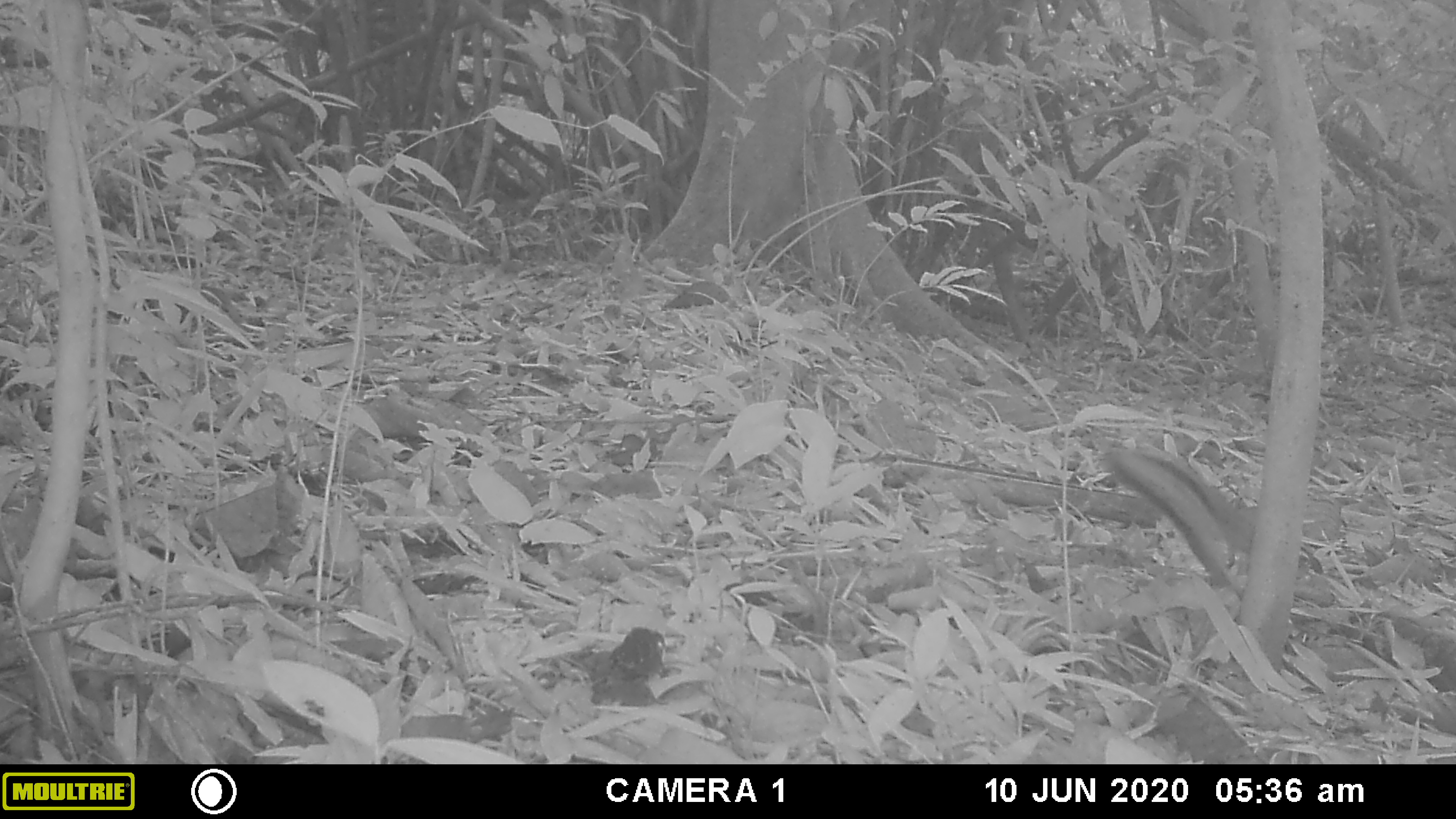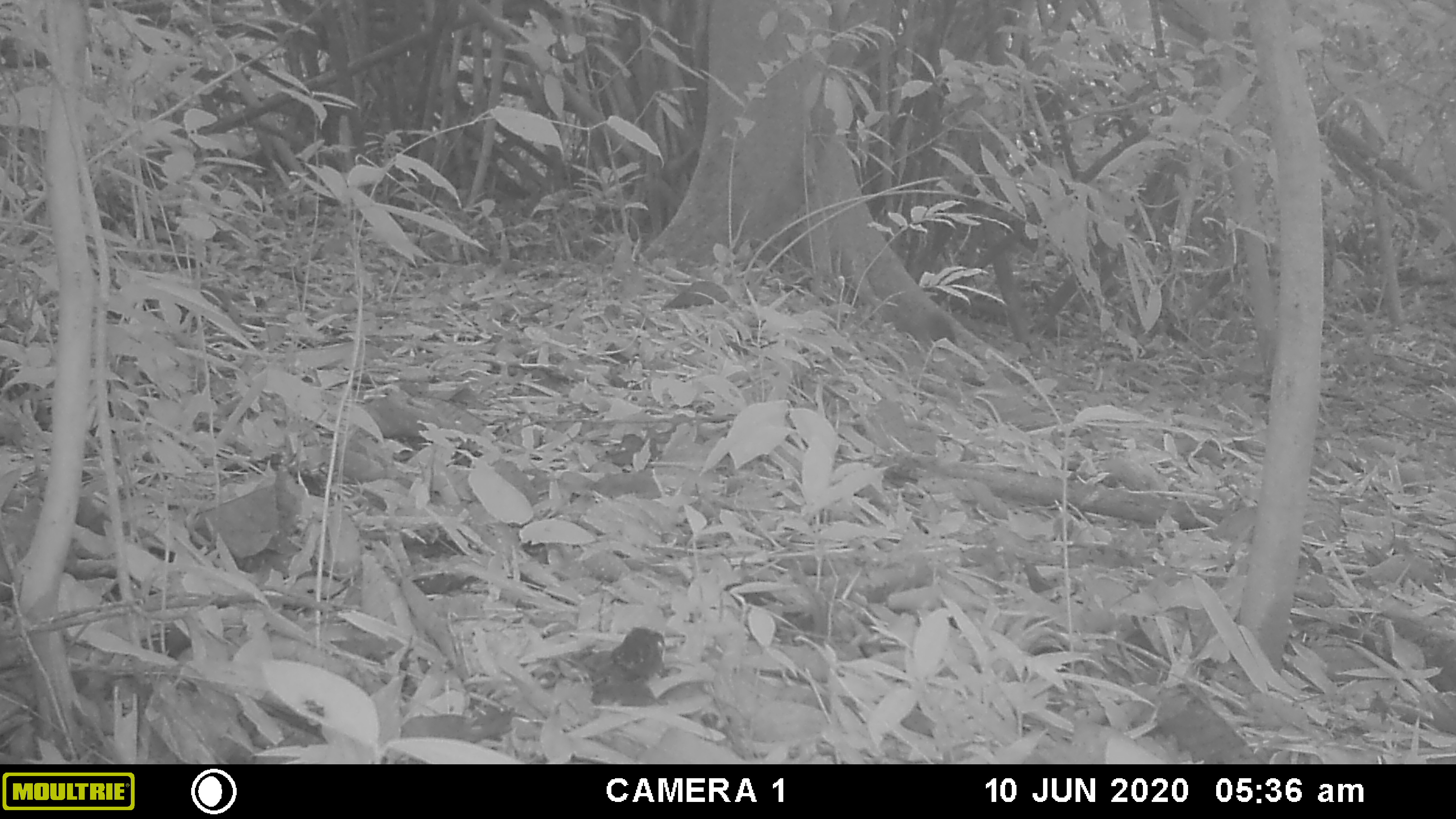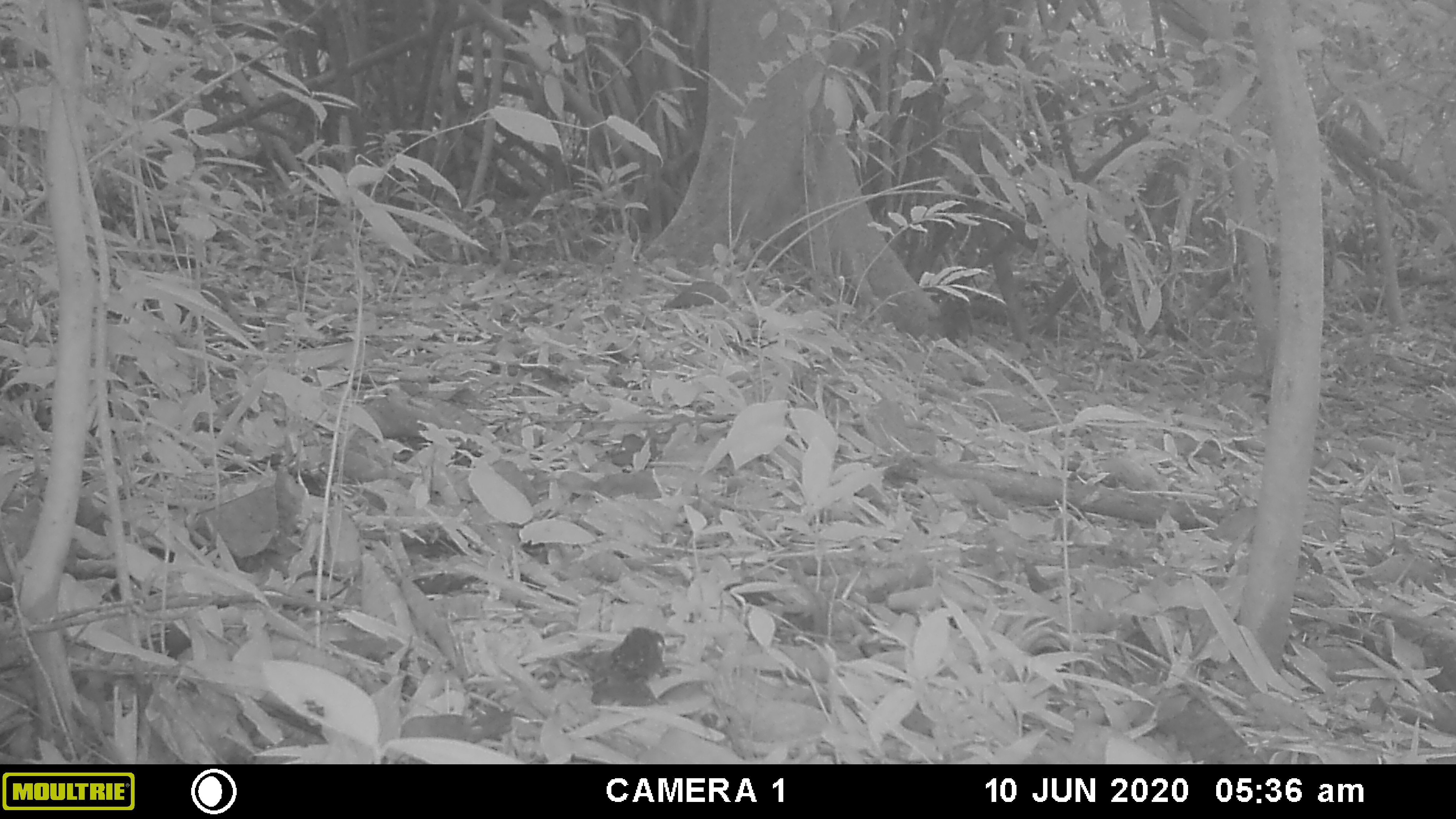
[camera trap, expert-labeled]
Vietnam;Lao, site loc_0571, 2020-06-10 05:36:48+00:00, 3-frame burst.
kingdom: Animalia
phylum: Chordata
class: Mammalia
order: Rodentia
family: Sciuridae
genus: Dremomys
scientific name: Dremomys rufigenis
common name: red-cheeked squirrel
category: red cheeked squirrel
Red cheeked squirrel (red-cheeked squirrel) (Dremomys rufigenis). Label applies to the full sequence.